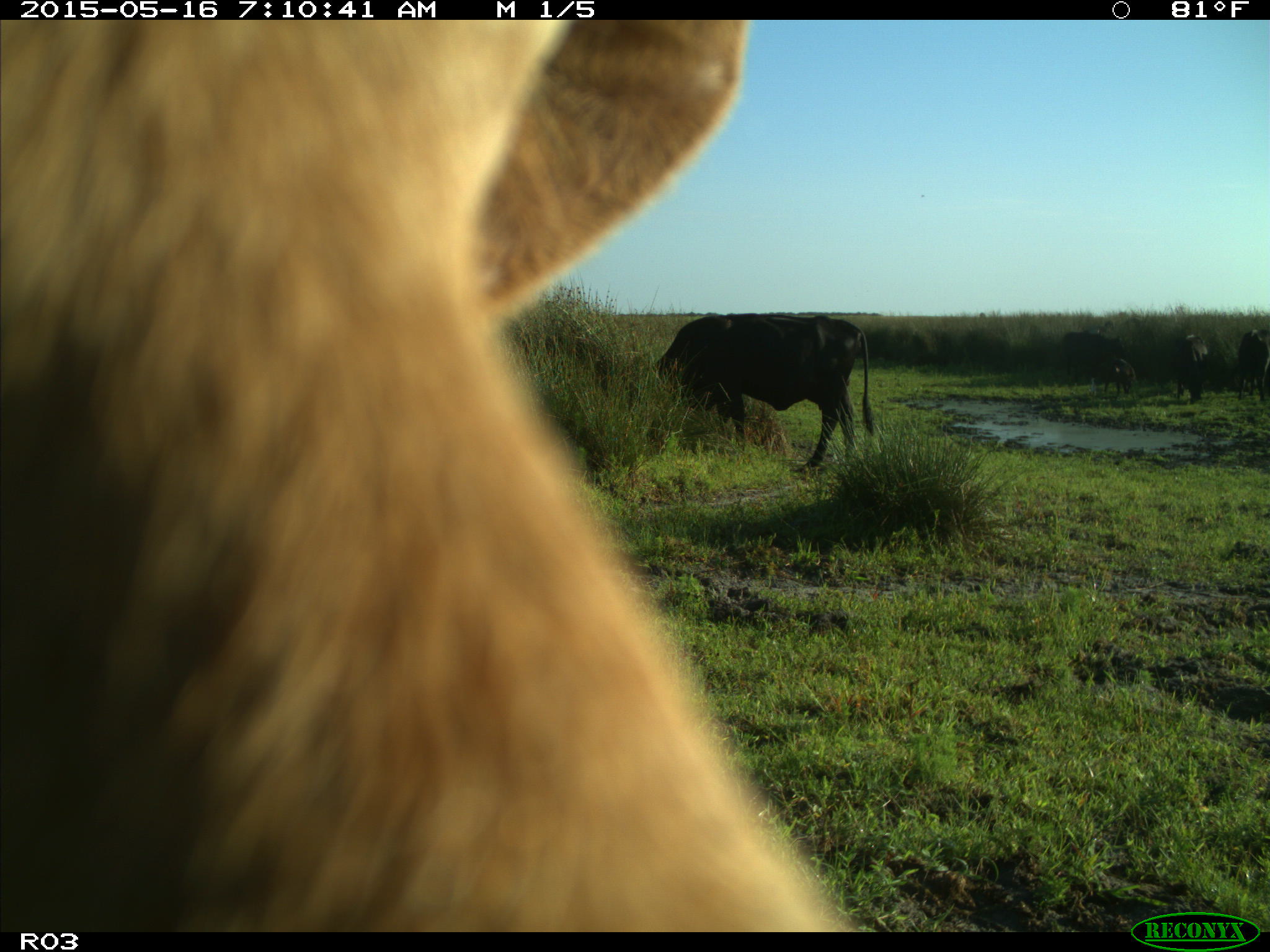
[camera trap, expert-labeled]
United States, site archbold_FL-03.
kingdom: Animalia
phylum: Chordata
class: Mammalia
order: Artiodactyla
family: Bovidae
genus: Bos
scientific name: Bos taurus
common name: domestic cow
Bos taurus (domestic cow).